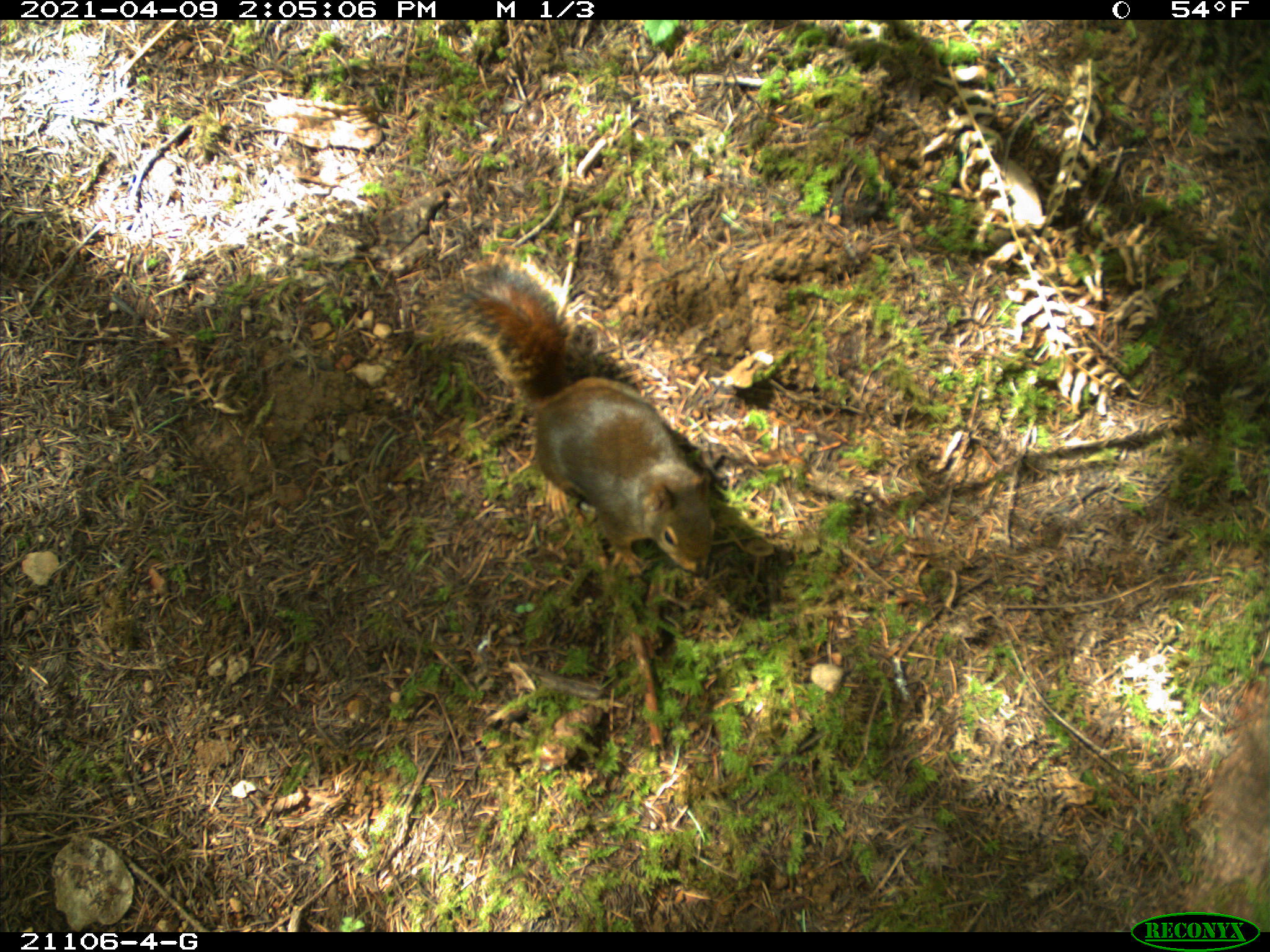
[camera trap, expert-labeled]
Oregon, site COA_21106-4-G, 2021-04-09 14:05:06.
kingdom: Animalia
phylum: Chordata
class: Mammalia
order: Rodentia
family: Sciuridae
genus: Tamiasciurus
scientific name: Tamiasciurus douglasii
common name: douglas squirrel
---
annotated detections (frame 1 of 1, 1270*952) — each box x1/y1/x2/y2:
douglas squirrel: 370/223/768/606